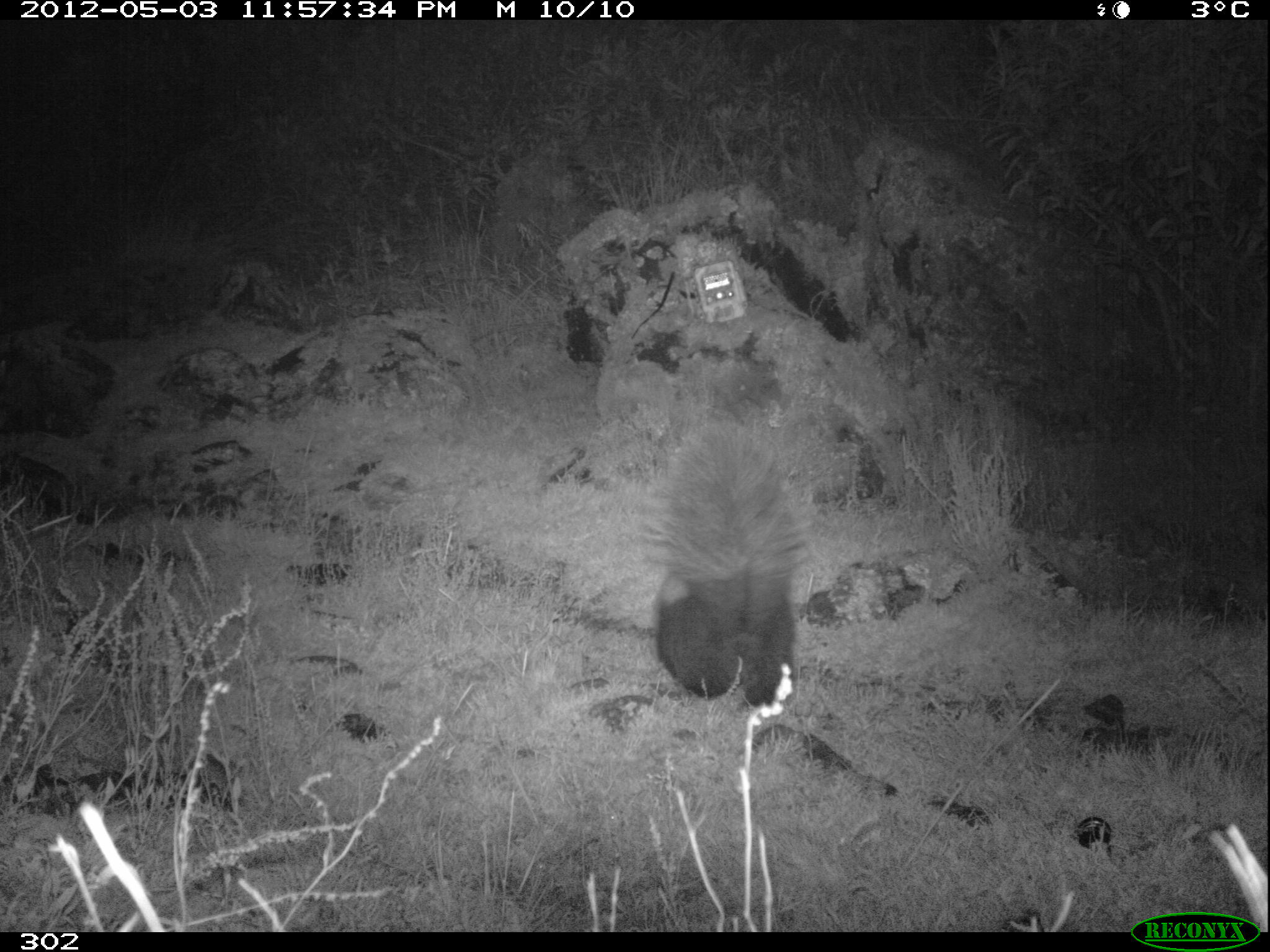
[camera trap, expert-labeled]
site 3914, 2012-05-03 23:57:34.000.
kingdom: Animalia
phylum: Chordata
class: Mammalia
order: Carnivora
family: Mephitidae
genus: Conepatus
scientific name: Conepatus chinga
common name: molina's hog-nosed skunk